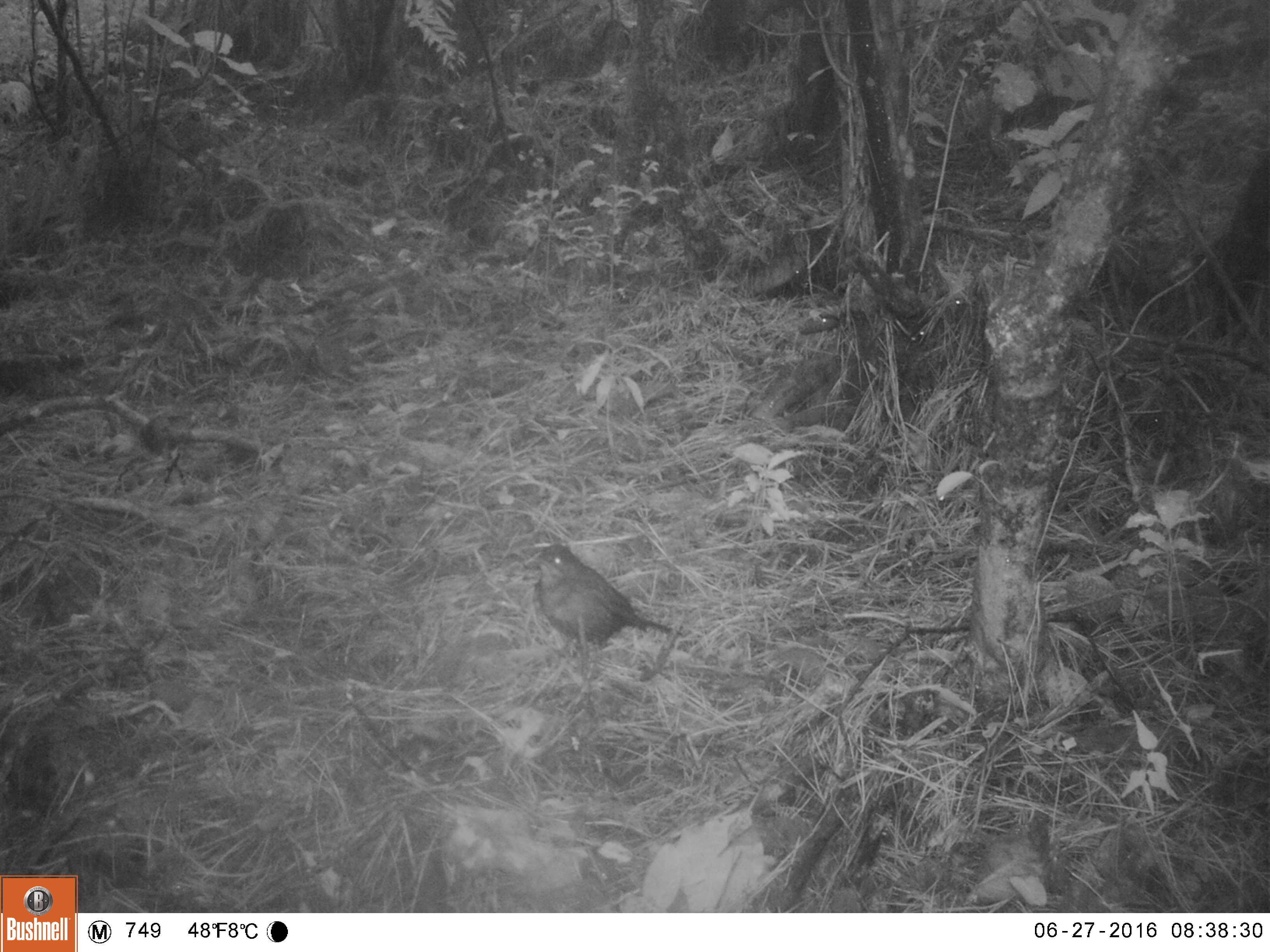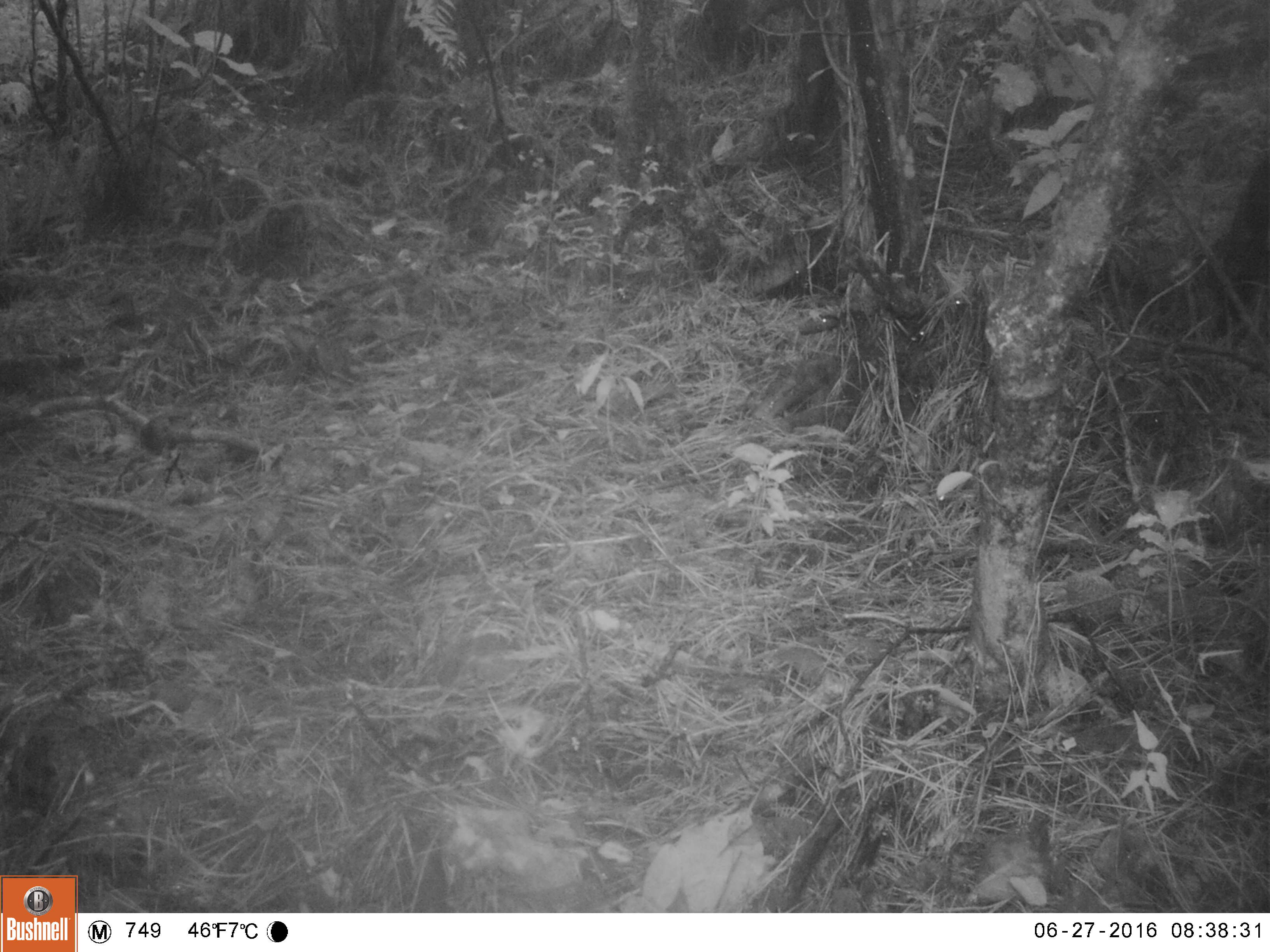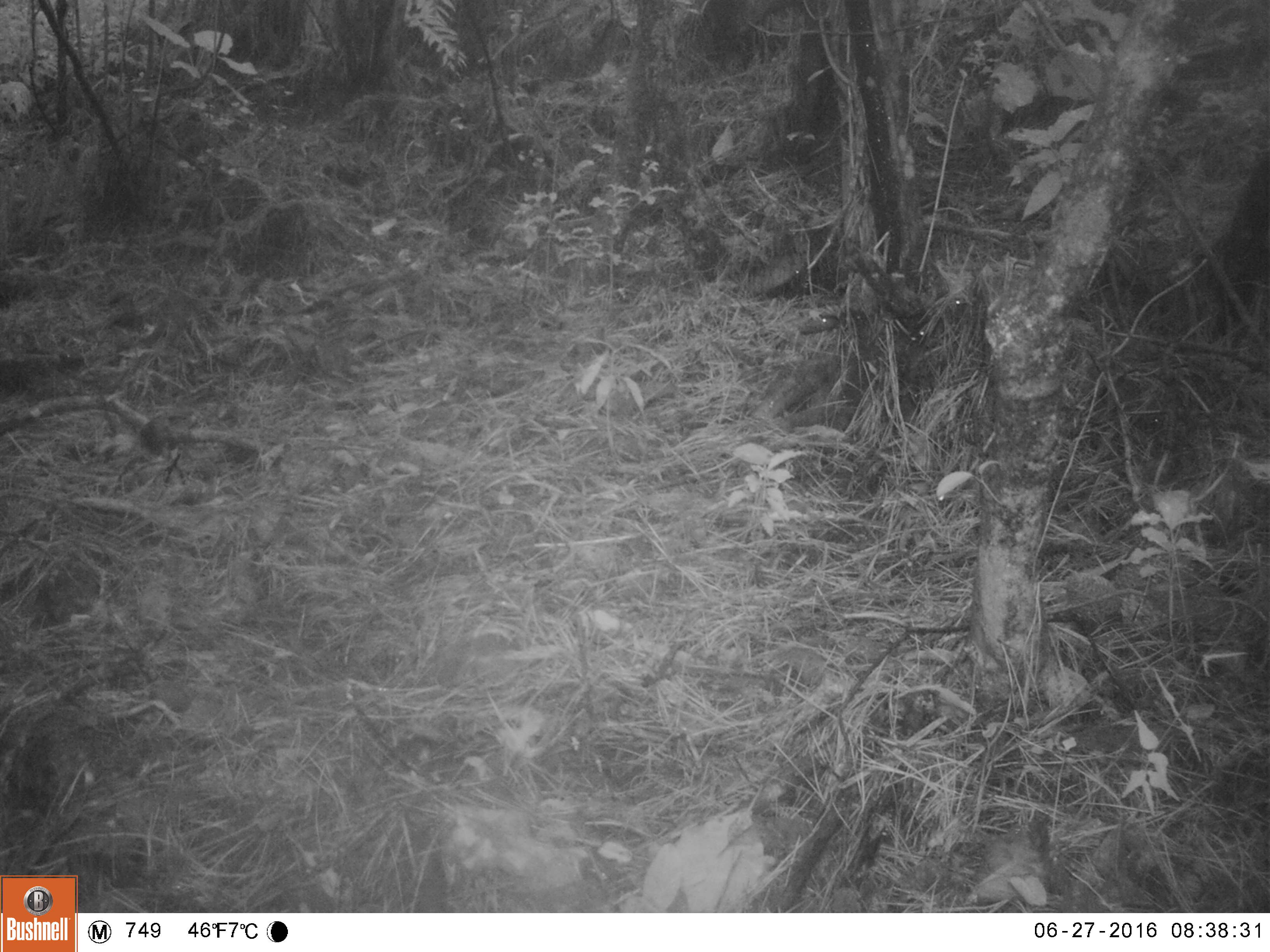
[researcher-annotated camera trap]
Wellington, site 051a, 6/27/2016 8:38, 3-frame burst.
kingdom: Animalia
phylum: Chordata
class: Aves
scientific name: Aves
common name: bird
Bird (Aves).